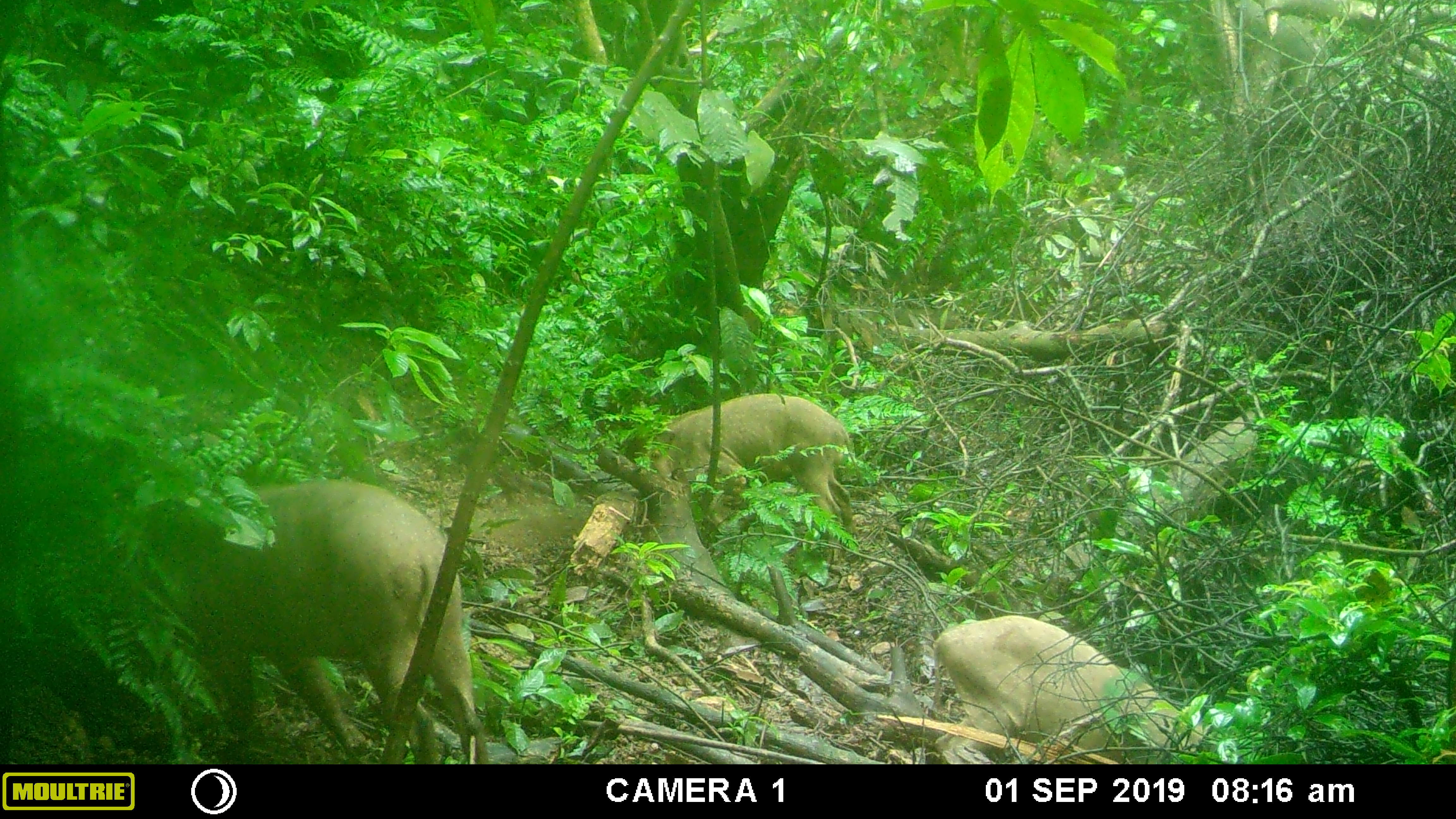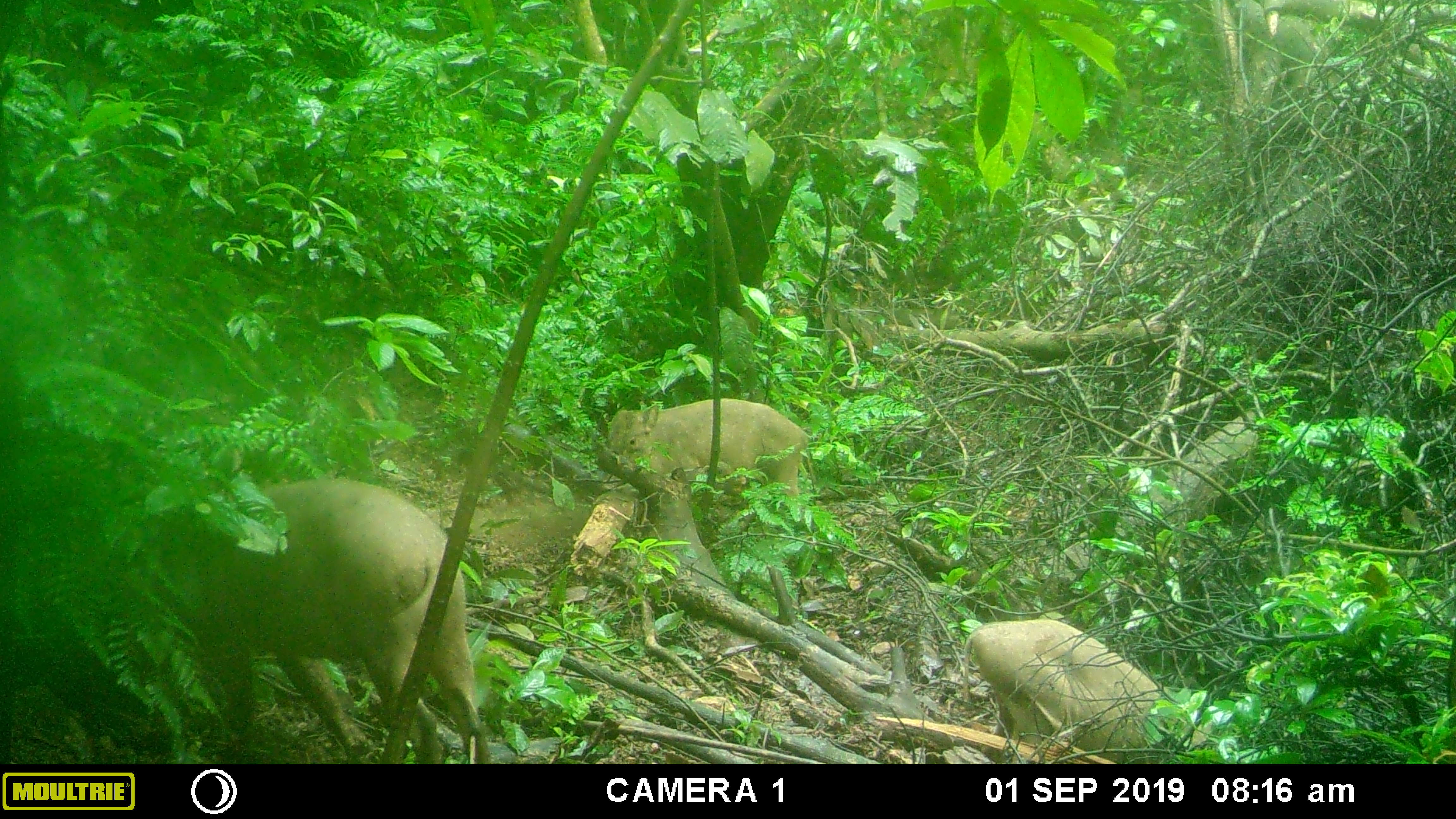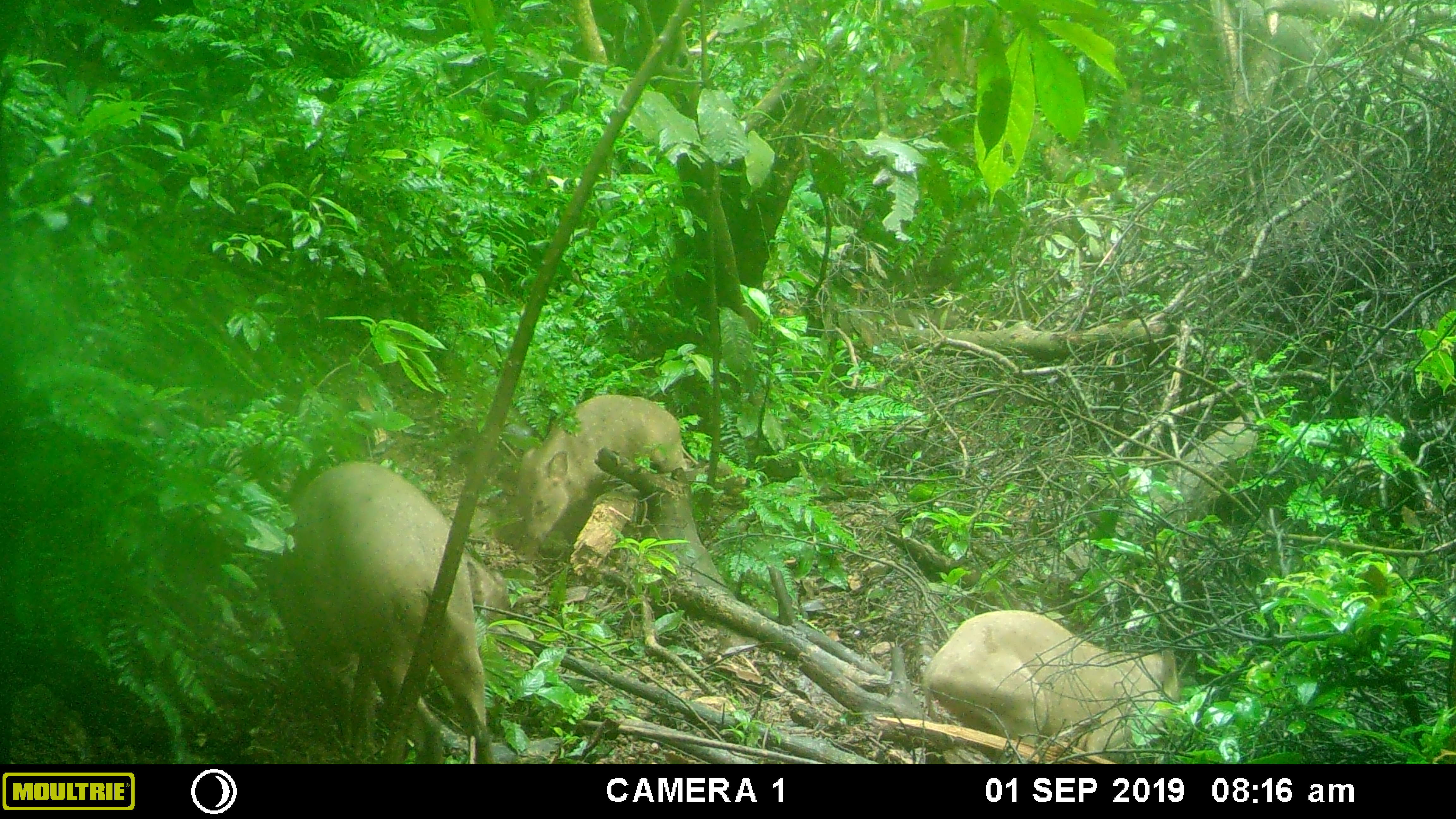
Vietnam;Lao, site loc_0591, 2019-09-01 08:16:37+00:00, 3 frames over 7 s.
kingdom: Animalia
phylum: Chordata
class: Mammalia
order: Artiodactyla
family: Suidae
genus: Sus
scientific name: Sus scrofa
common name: eurasian wild pig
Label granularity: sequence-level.